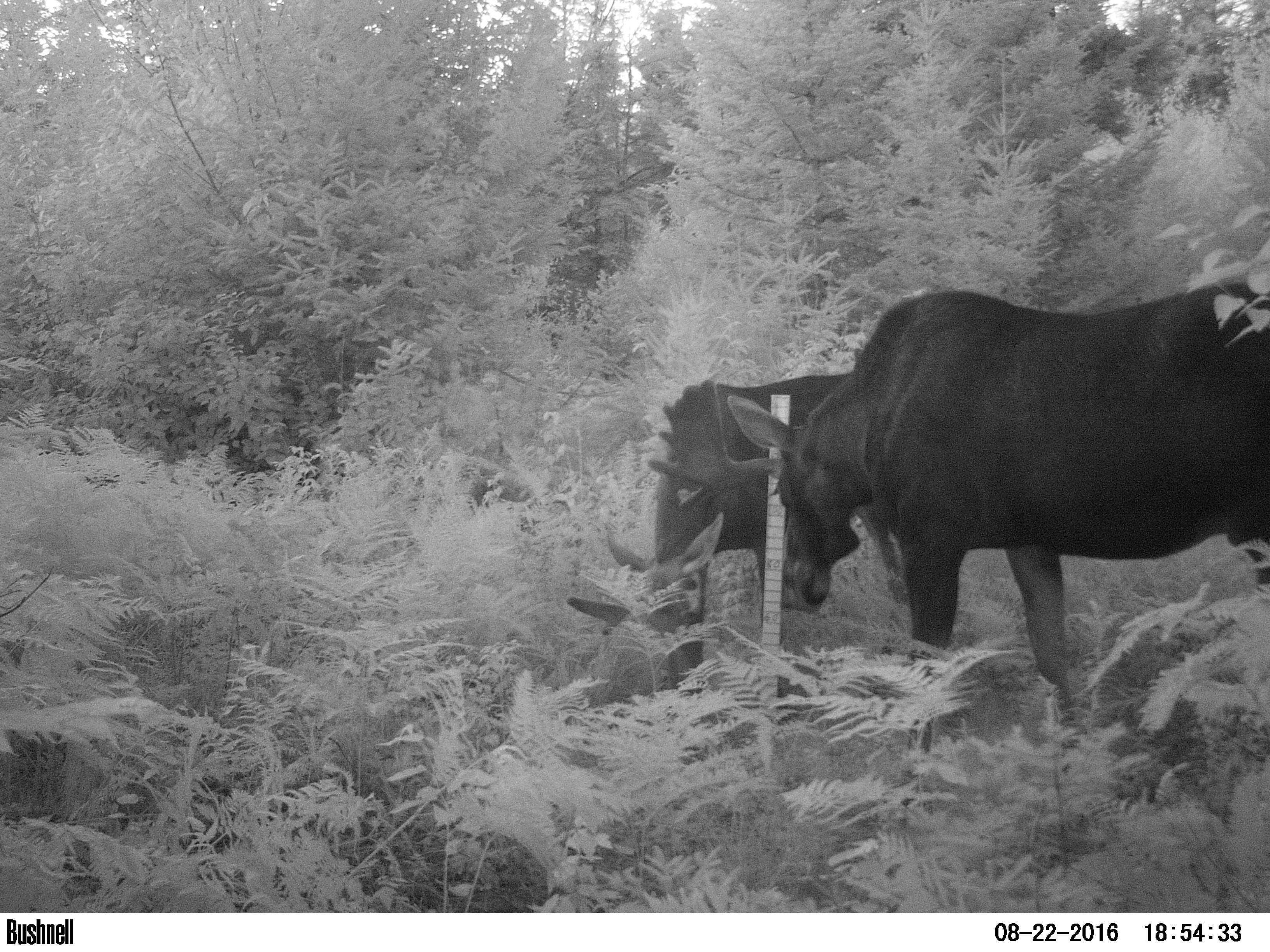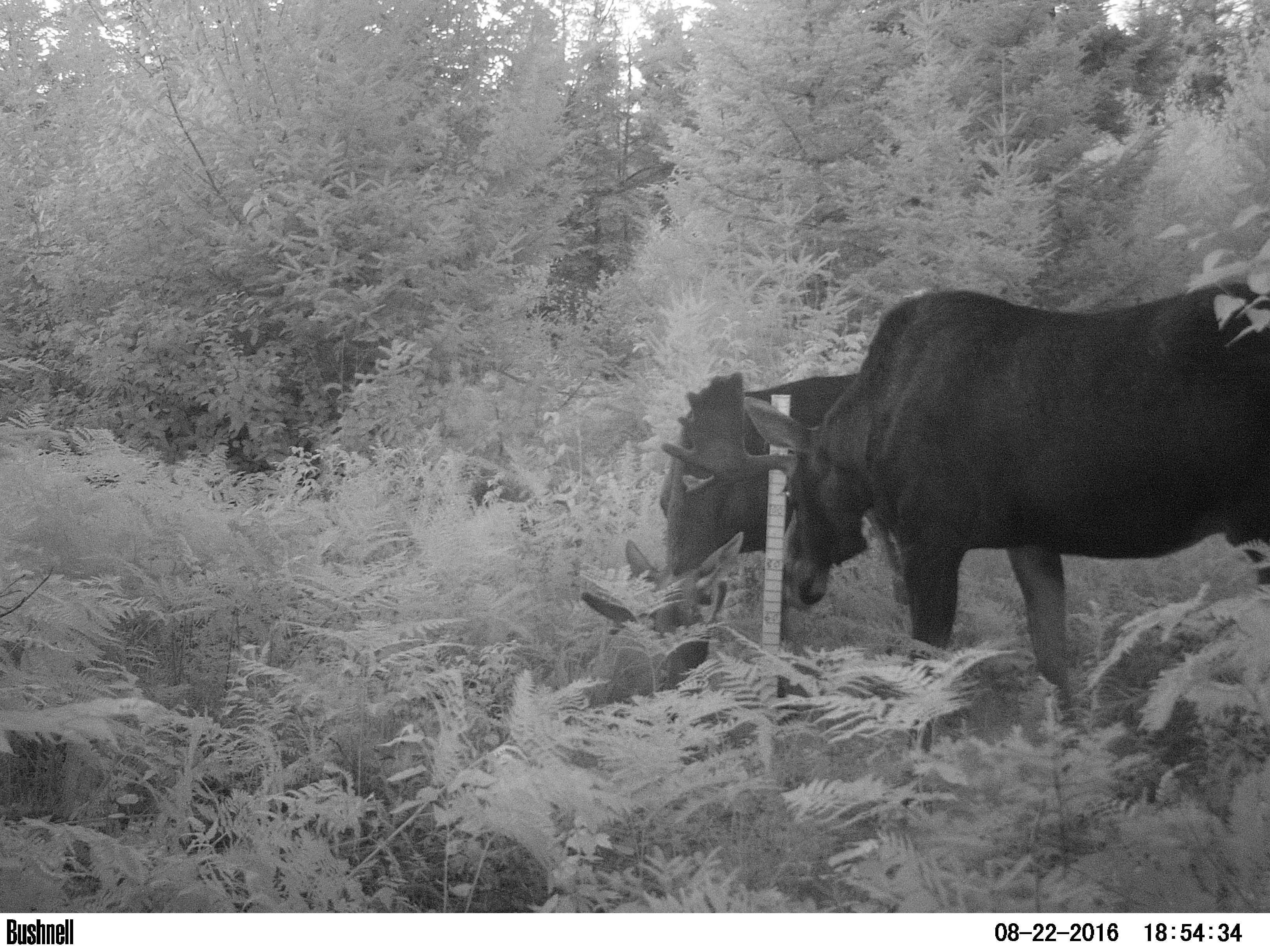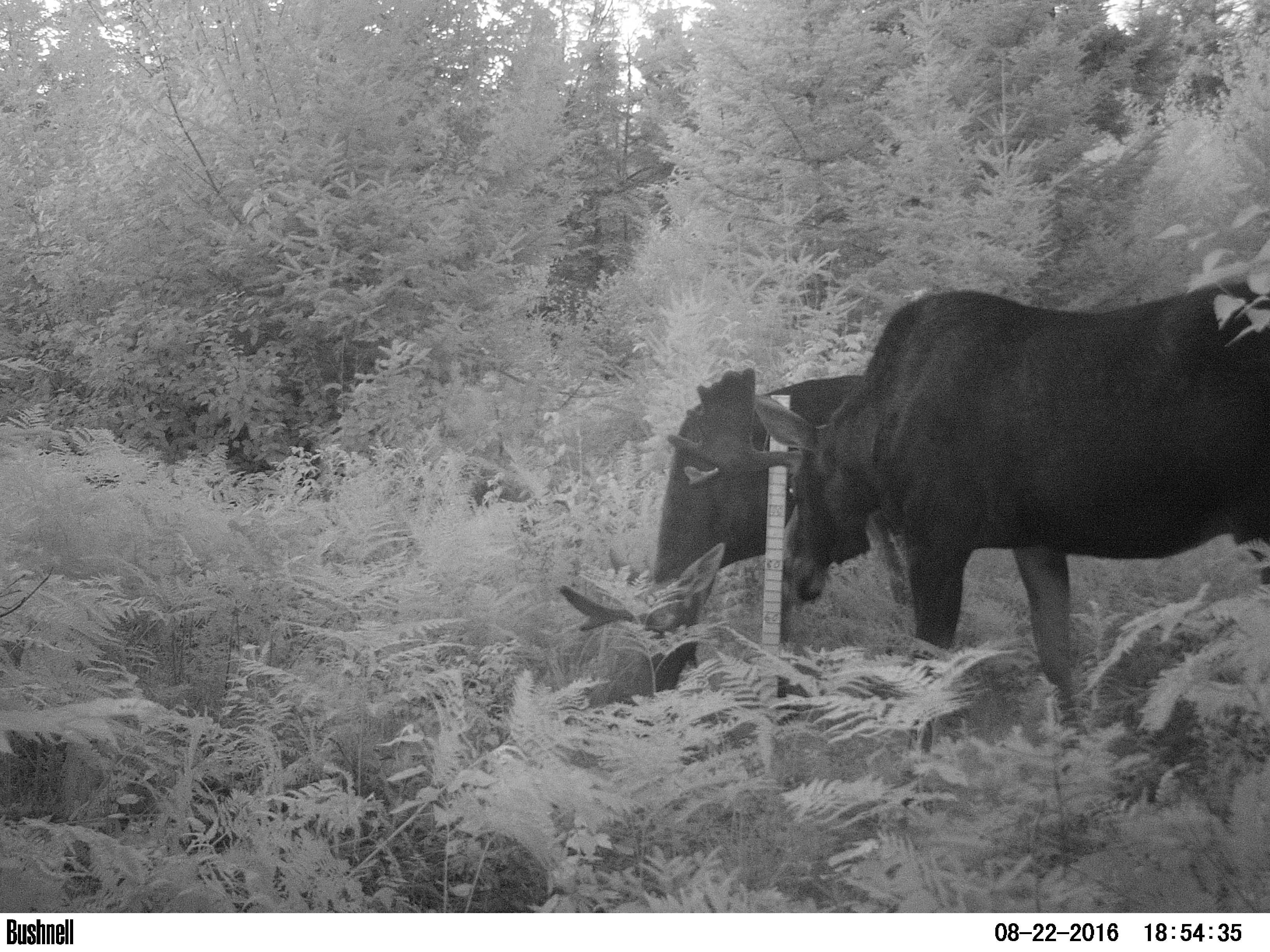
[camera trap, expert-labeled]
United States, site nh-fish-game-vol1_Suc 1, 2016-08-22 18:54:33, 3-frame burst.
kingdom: Animalia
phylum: Chordata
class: Mammalia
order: Artiodactyla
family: Cervidae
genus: Alces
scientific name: Alces alces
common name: moose